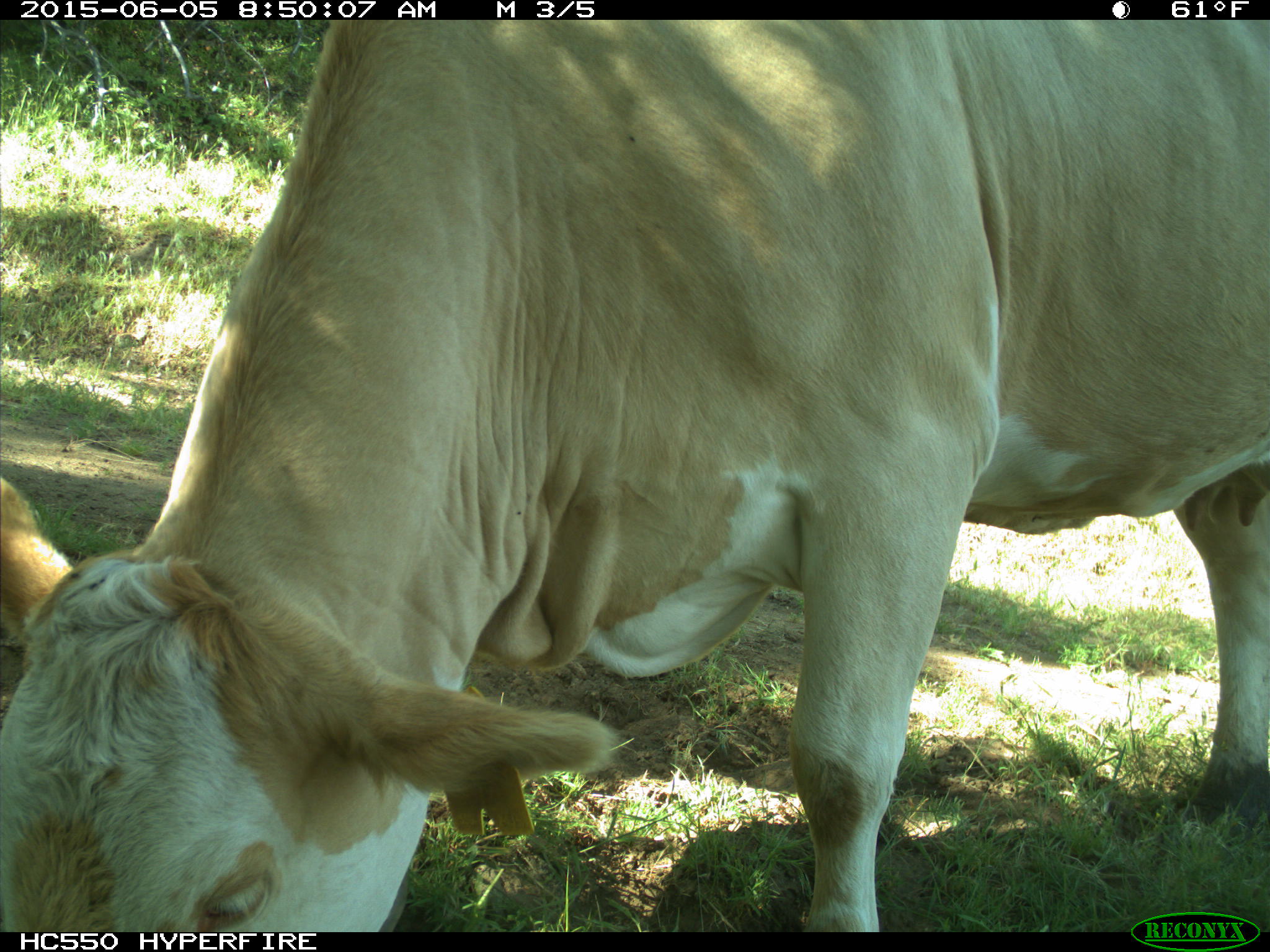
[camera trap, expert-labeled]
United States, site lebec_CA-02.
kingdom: Animalia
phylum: Chordata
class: Mammalia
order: Artiodactyla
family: Bovidae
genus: Bos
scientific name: Bos taurus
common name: domestic cow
Bos taurus (domestic cow).